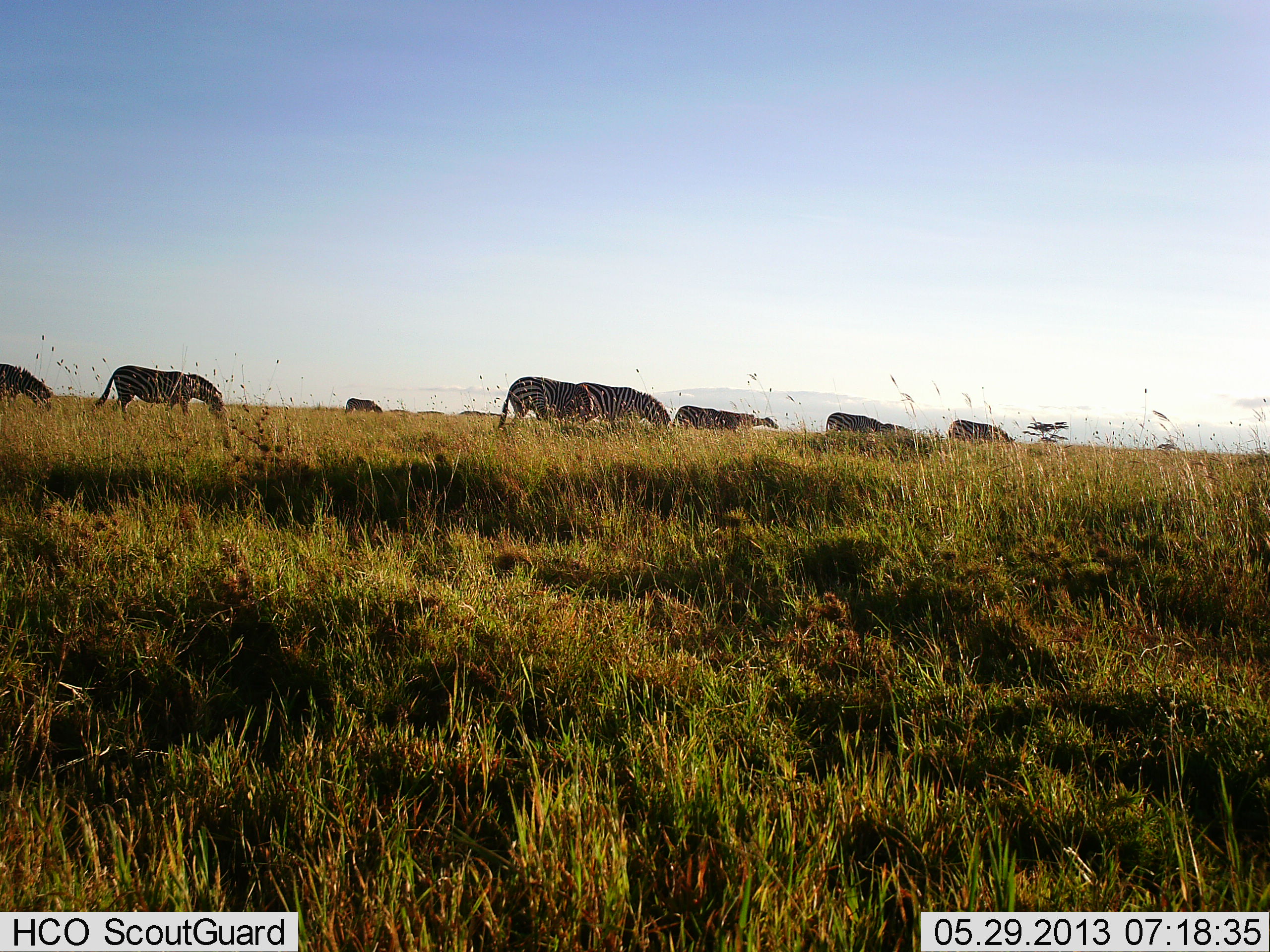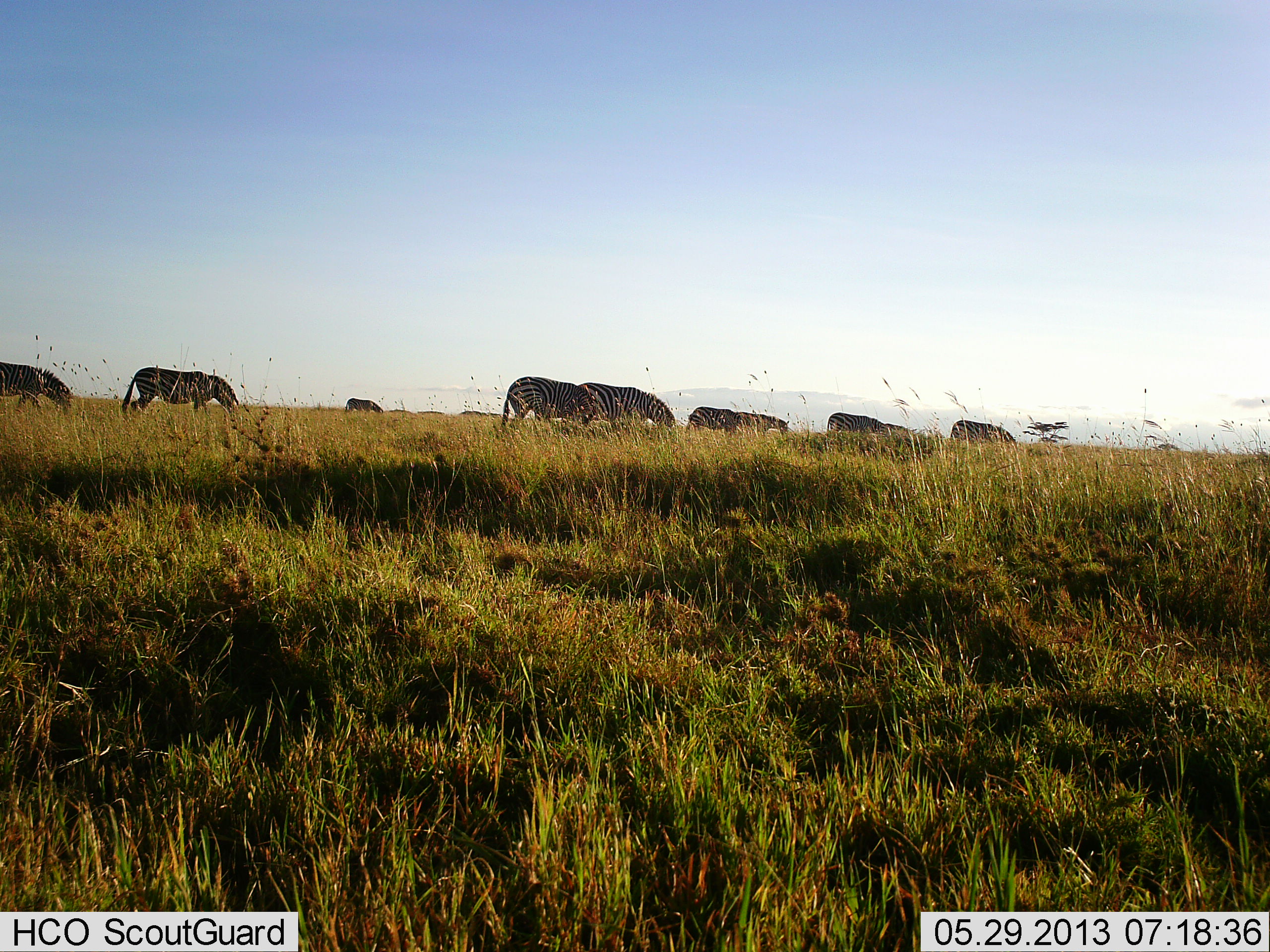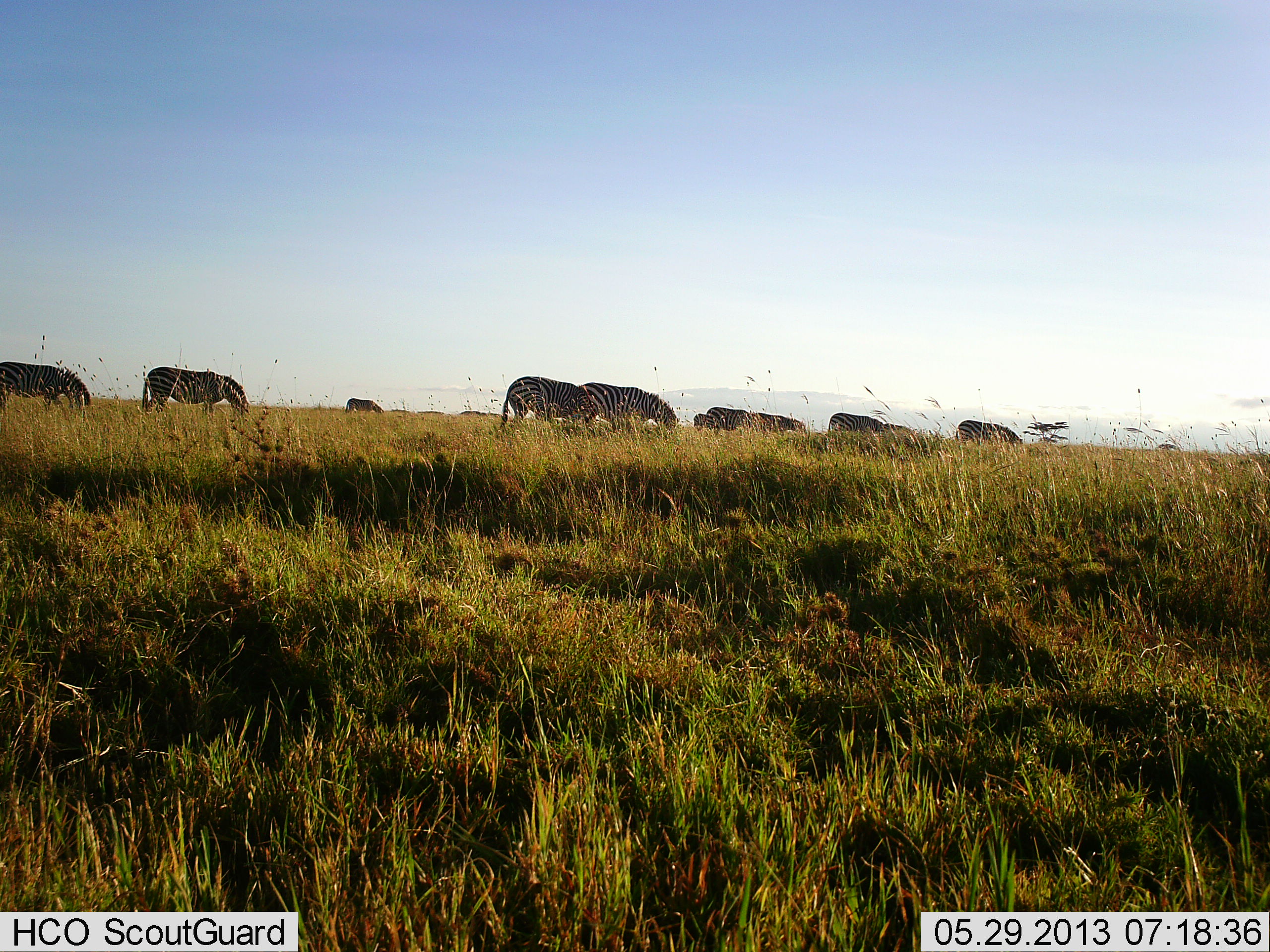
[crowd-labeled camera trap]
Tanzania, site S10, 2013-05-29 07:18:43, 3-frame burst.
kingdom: Animalia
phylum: Chordata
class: Mammalia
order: Perissodactyla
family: Equidae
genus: Equus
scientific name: Equus quagga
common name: plains zebra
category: zebra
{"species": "zebra (plains zebra) (Equus quagga)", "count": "10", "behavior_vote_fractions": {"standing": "31%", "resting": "0%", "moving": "77%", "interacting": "0%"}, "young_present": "0%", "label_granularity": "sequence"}